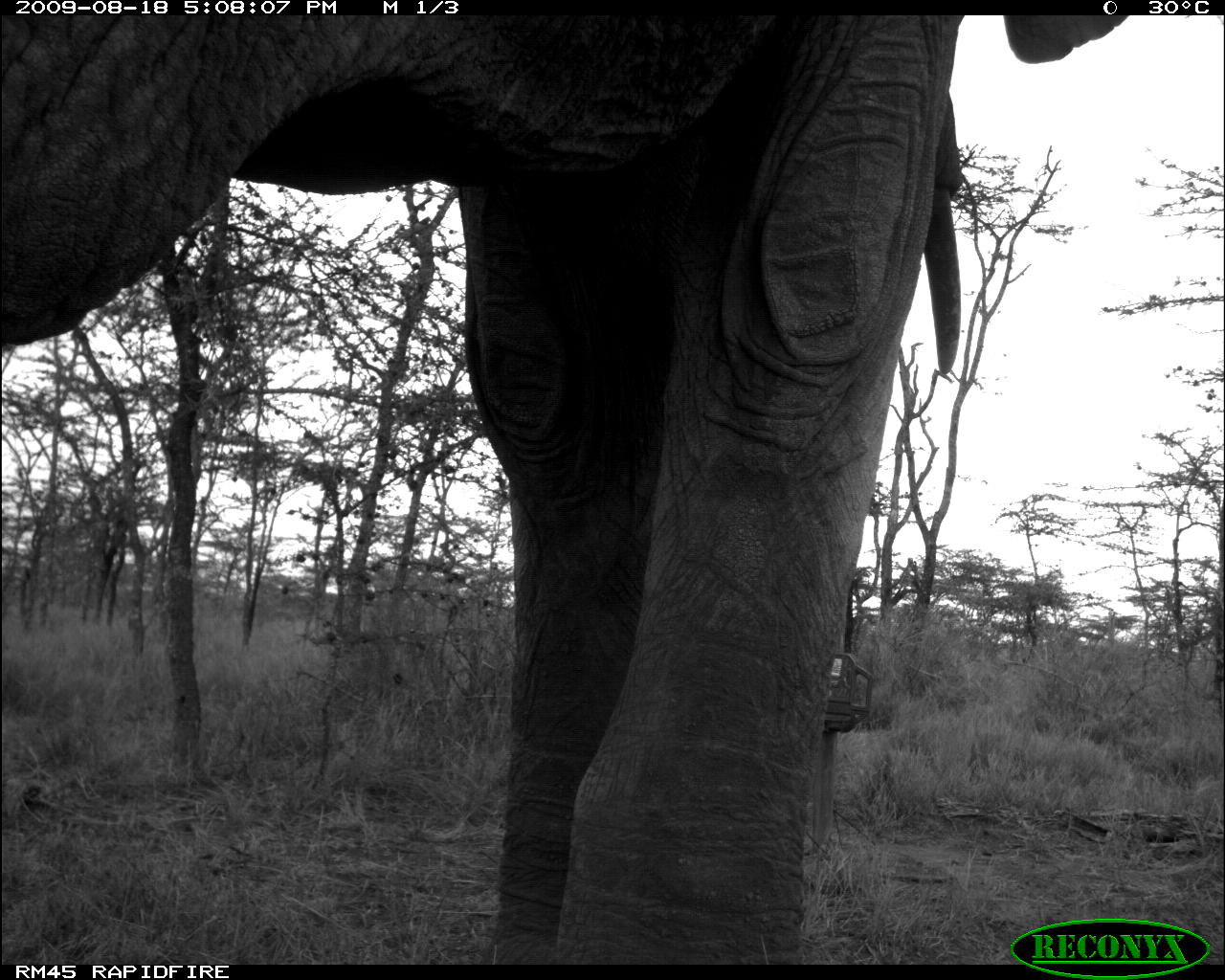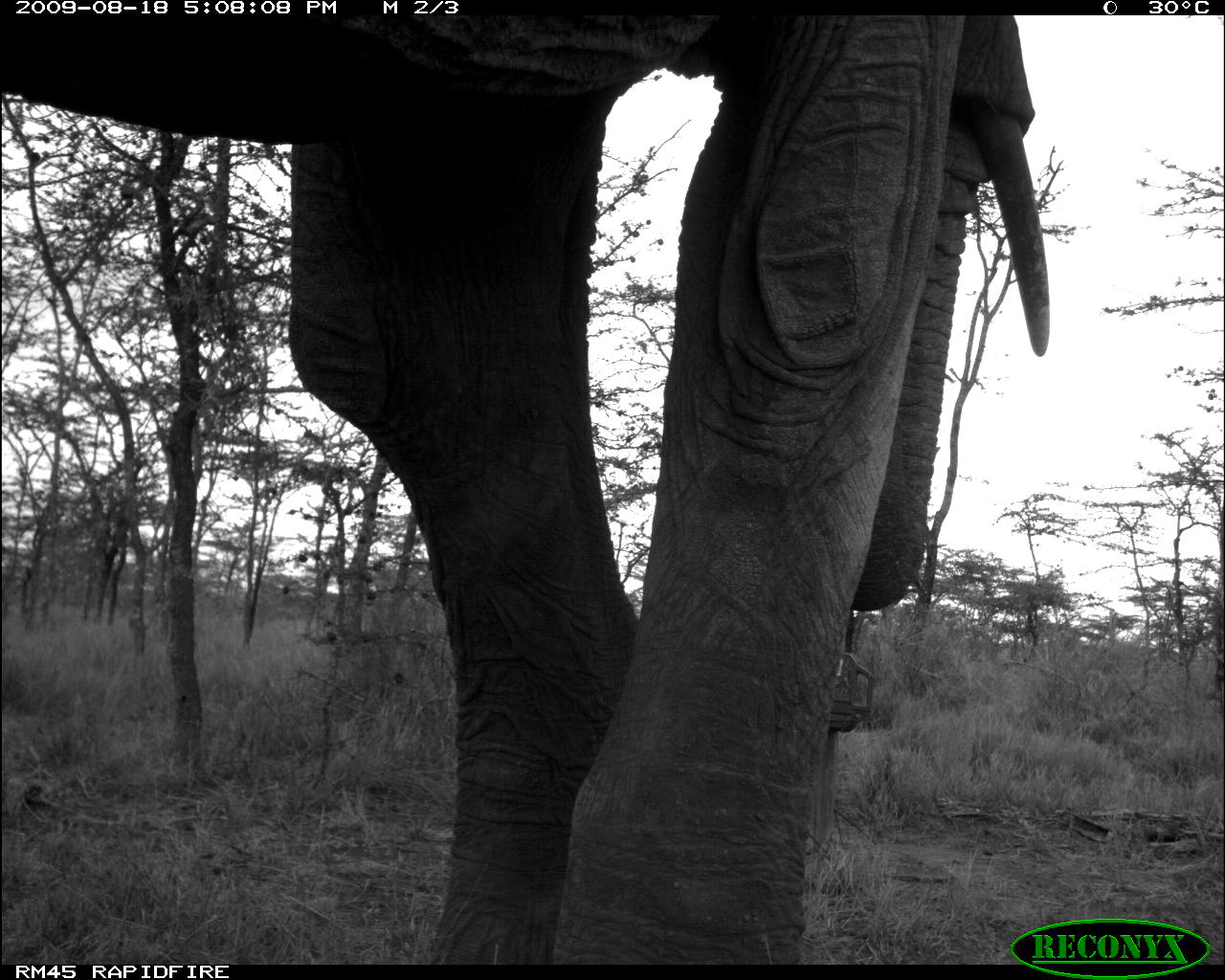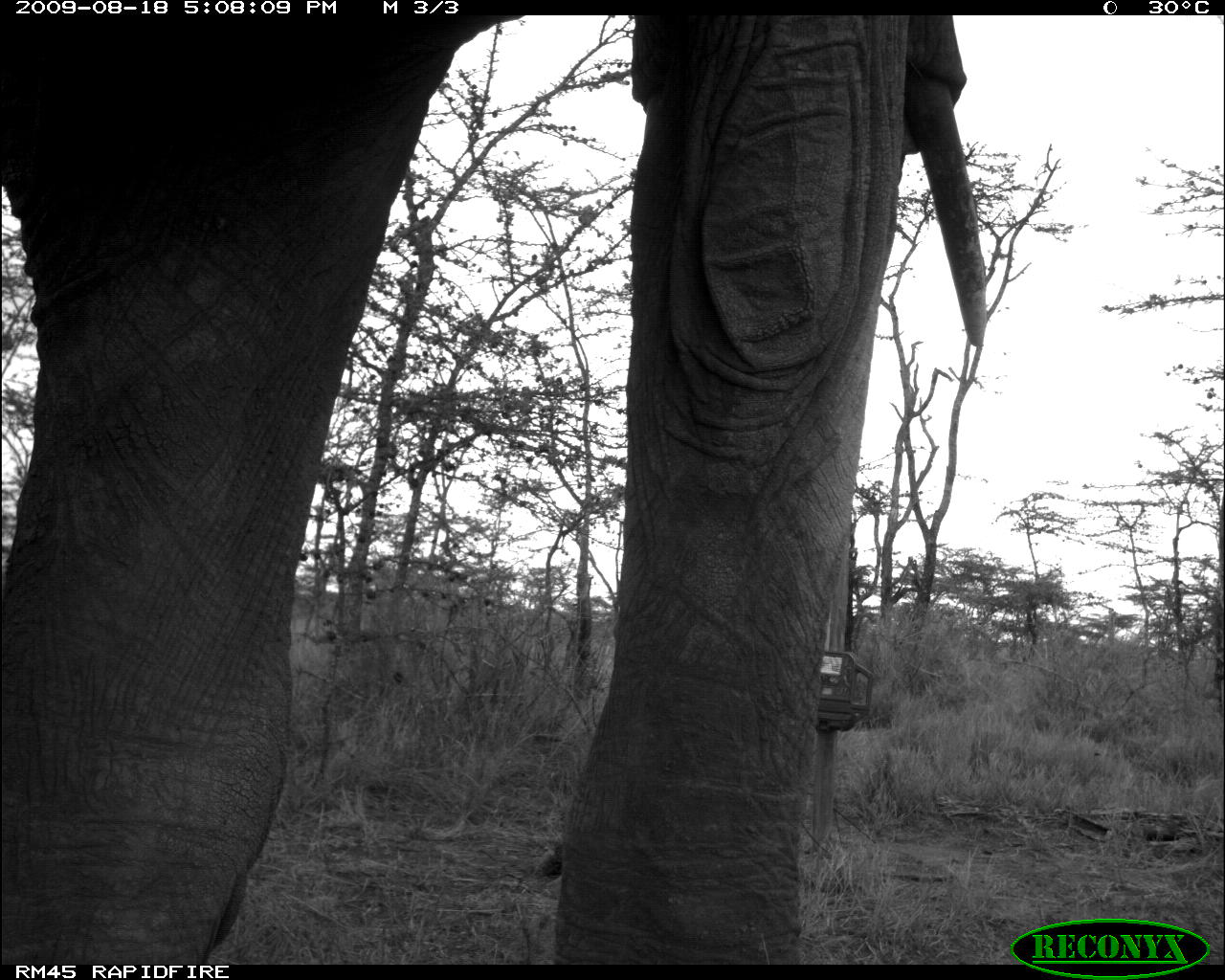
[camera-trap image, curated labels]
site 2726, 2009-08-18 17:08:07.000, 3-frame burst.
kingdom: Animalia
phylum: Chordata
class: Mammalia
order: Proboscidea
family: Elephantidae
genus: Loxodonta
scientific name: Loxodonta africana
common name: african bush elephant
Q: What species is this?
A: Loxodonta africana (african bush elephant).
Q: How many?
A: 1.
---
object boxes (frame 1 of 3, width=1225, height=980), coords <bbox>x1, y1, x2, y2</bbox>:
loxodonta africana: <bbox>0, 15, 1130, 965</bbox>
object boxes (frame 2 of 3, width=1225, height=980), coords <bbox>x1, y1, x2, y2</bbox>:
loxodonta africana: <bbox>0, 15, 1050, 965</bbox>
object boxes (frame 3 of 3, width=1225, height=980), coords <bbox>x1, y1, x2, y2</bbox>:
loxodonta africana: <bbox>0, 15, 985, 964</bbox>